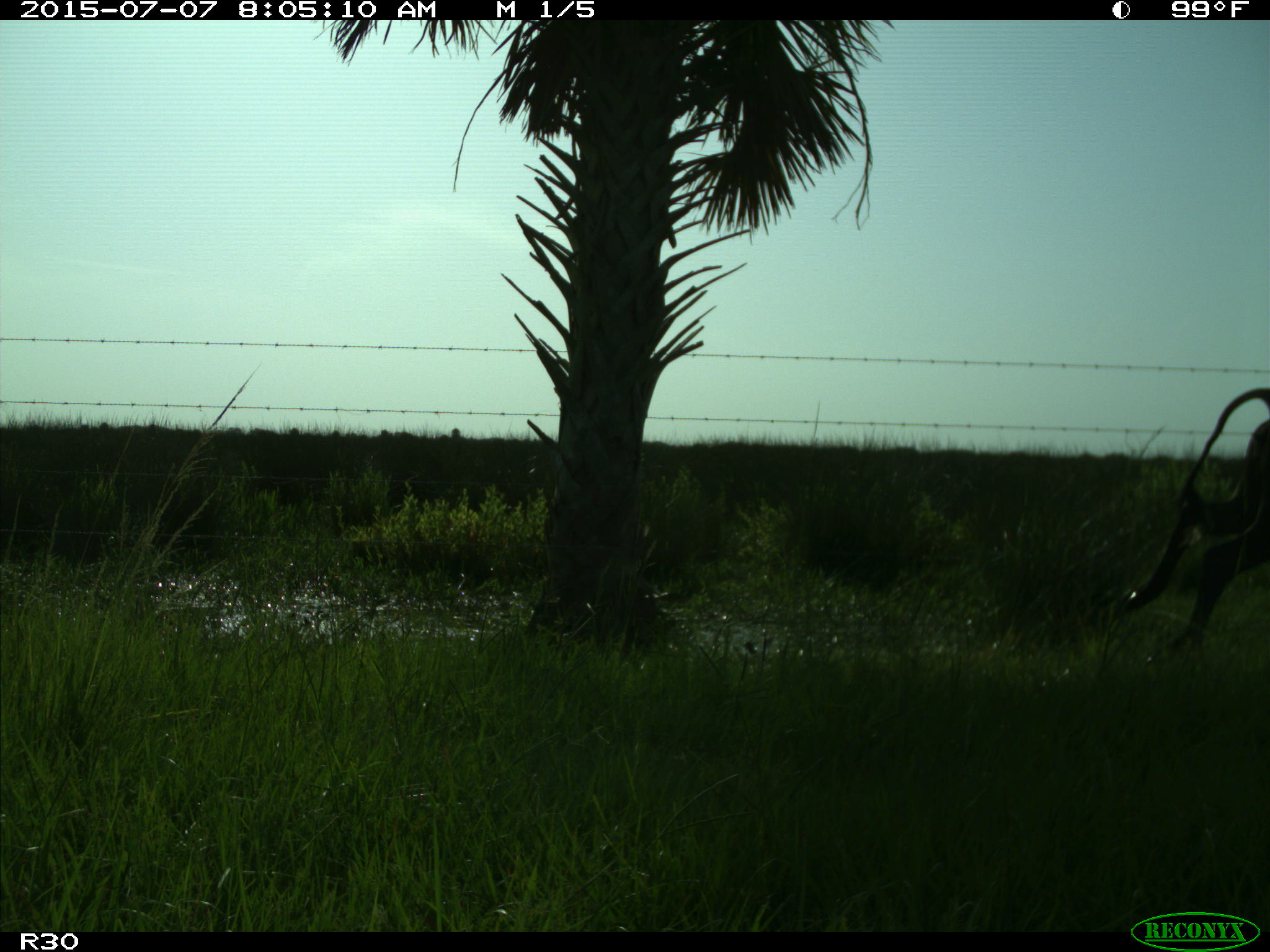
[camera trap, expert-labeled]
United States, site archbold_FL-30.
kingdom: Animalia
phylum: Chordata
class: Mammalia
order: Artiodactyla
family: Bovidae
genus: Bos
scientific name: Bos taurus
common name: domestic cow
Bos taurus (domestic cow).